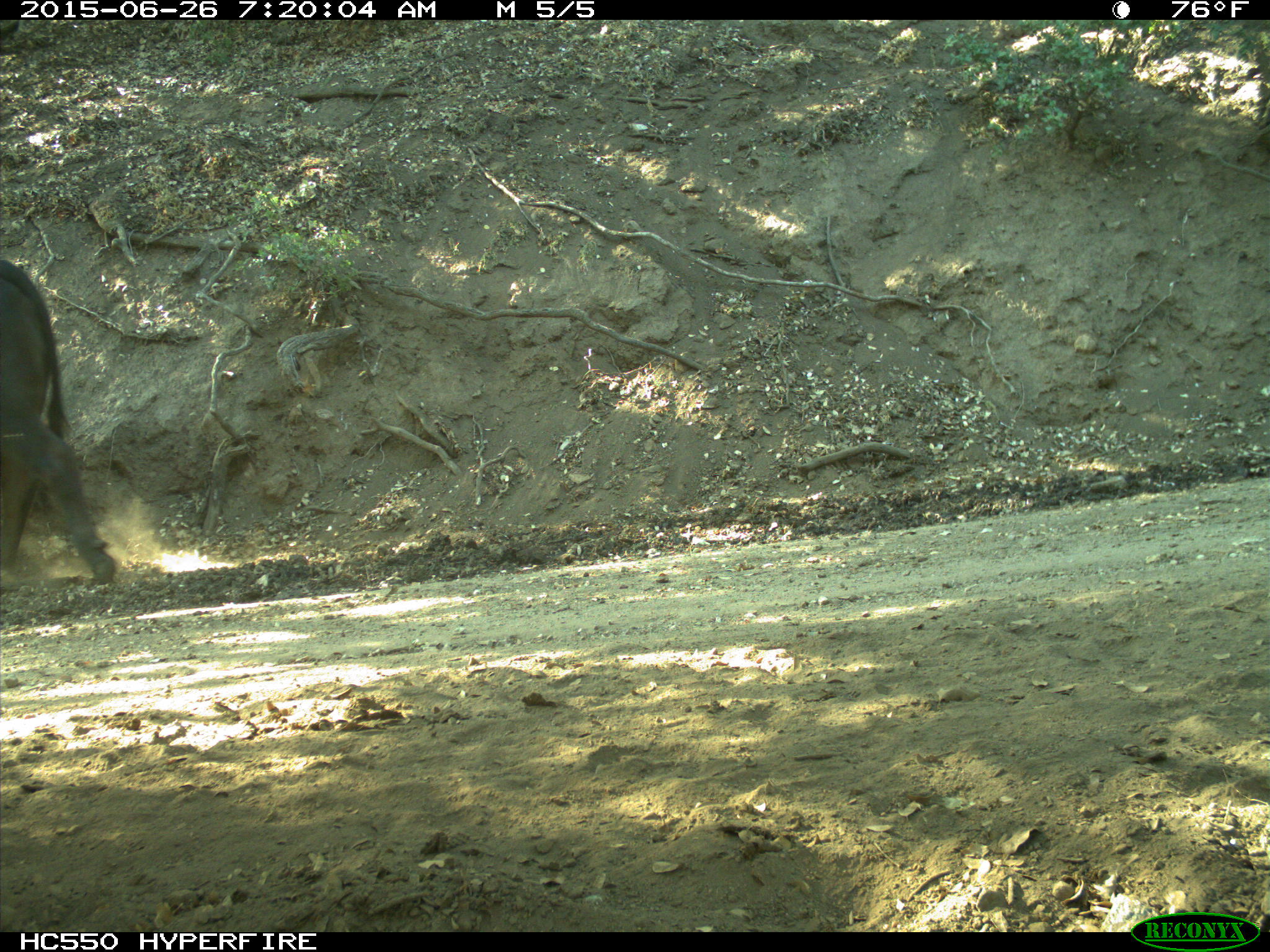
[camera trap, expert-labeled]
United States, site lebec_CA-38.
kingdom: Animalia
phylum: Chordata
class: Mammalia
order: Artiodactyla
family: Bovidae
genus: Bos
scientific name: Bos taurus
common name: domestic cow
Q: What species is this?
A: Bos taurus (domestic cow).